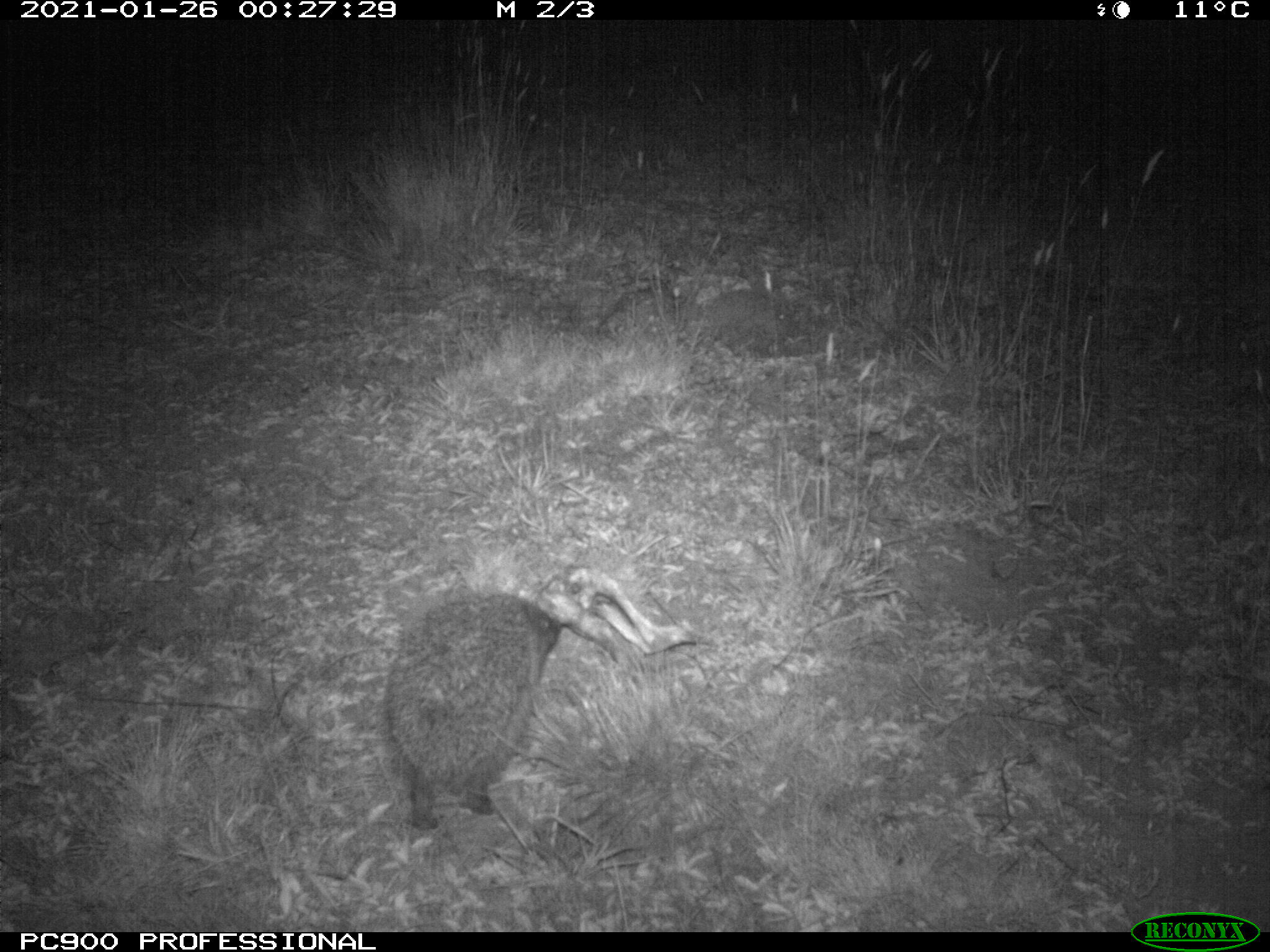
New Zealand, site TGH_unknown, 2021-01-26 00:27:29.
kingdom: Animalia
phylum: Chordata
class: Mammalia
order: Eulipotyphla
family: Erinaceidae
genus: Erinaceus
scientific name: Erinaceus europaeus europaeus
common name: european hedgehog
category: hedgehog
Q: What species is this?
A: Hedgehog (european hedgehog) (Erinaceus europaeus europaeus).